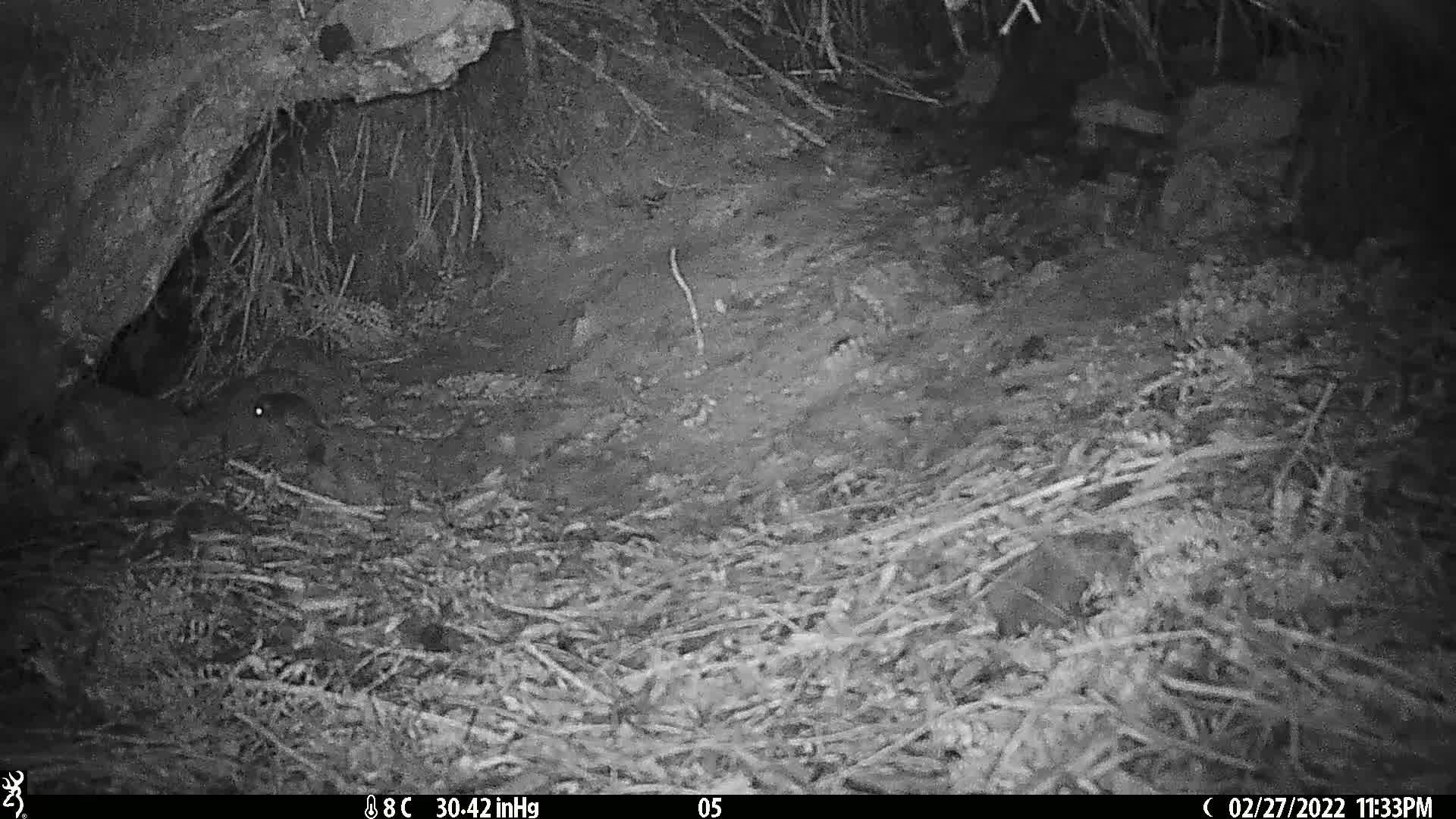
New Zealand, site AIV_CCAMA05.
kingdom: Animalia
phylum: Chordata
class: Mammalia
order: Rodentia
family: Muridae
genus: Mus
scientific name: Mus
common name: mouse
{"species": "mouse (Mus)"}